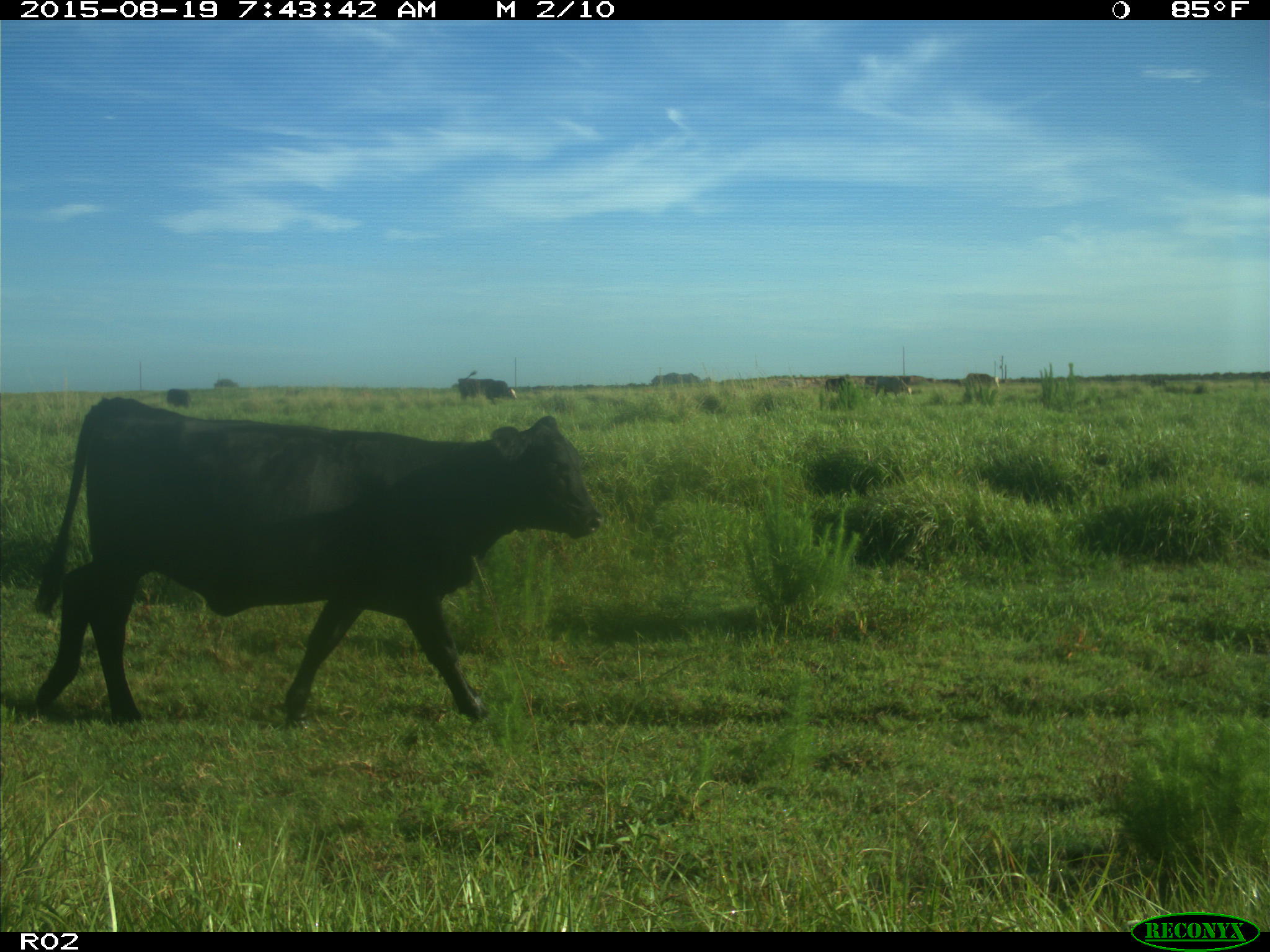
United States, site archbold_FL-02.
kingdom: Animalia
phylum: Chordata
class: Mammalia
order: Artiodactyla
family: Bovidae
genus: Bos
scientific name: Bos taurus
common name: domestic cow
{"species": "Bos taurus (domestic cow)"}